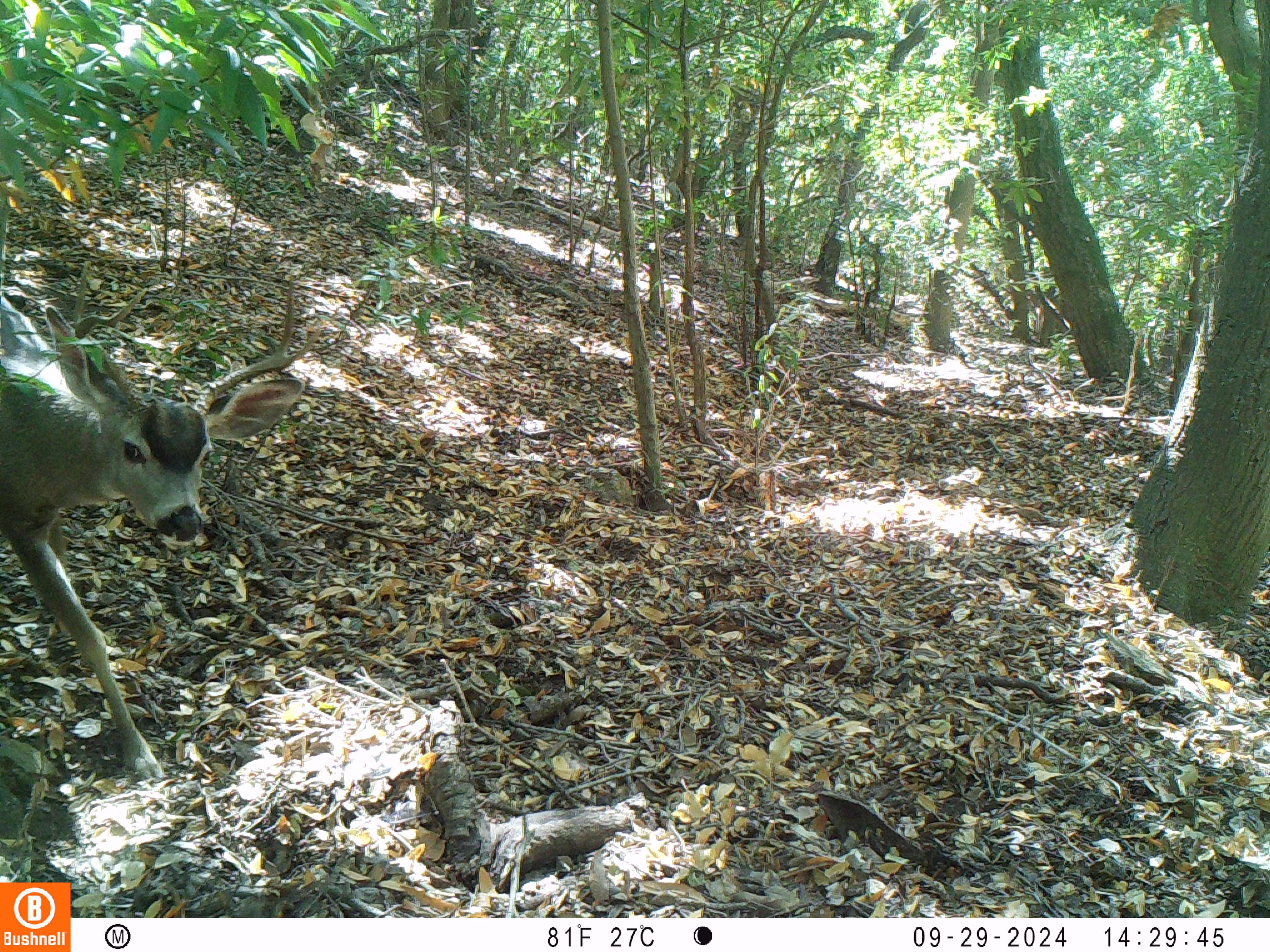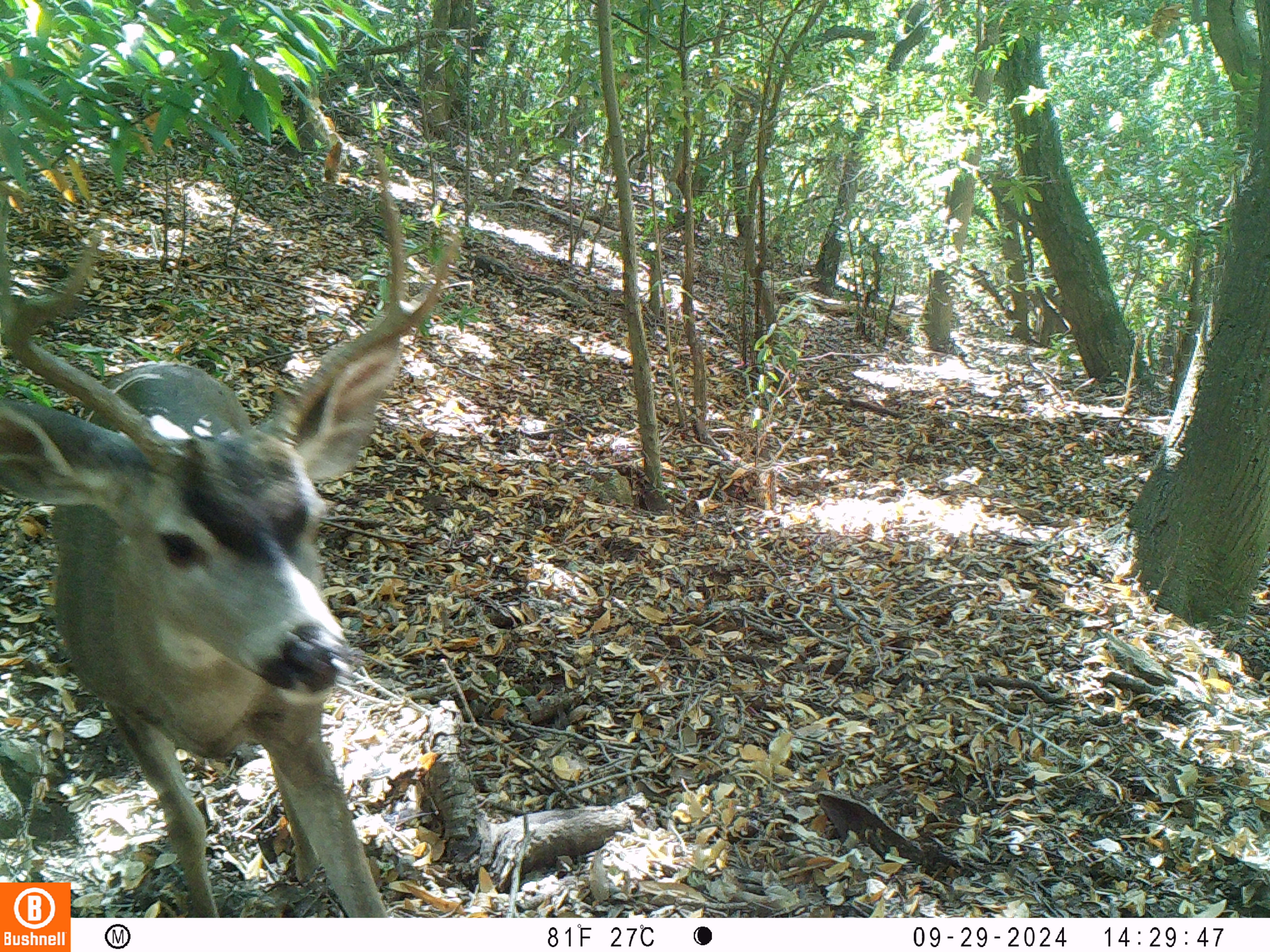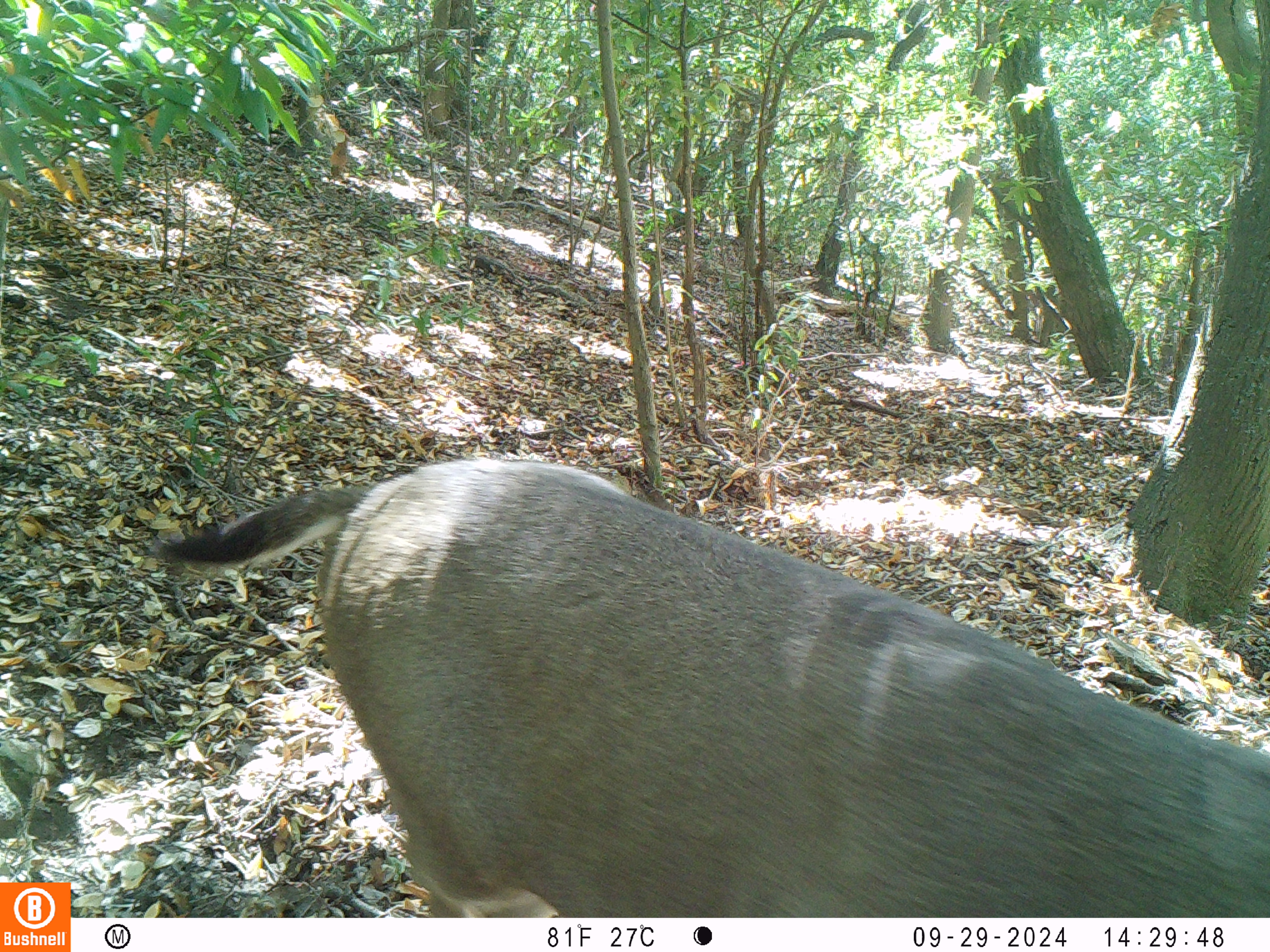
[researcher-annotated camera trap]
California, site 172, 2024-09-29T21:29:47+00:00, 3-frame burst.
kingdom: Animalia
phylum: Chordata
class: Mammalia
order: Artiodactyla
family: Cervidae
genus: Odocoileus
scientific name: Odocoileus hemionus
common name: mule deer